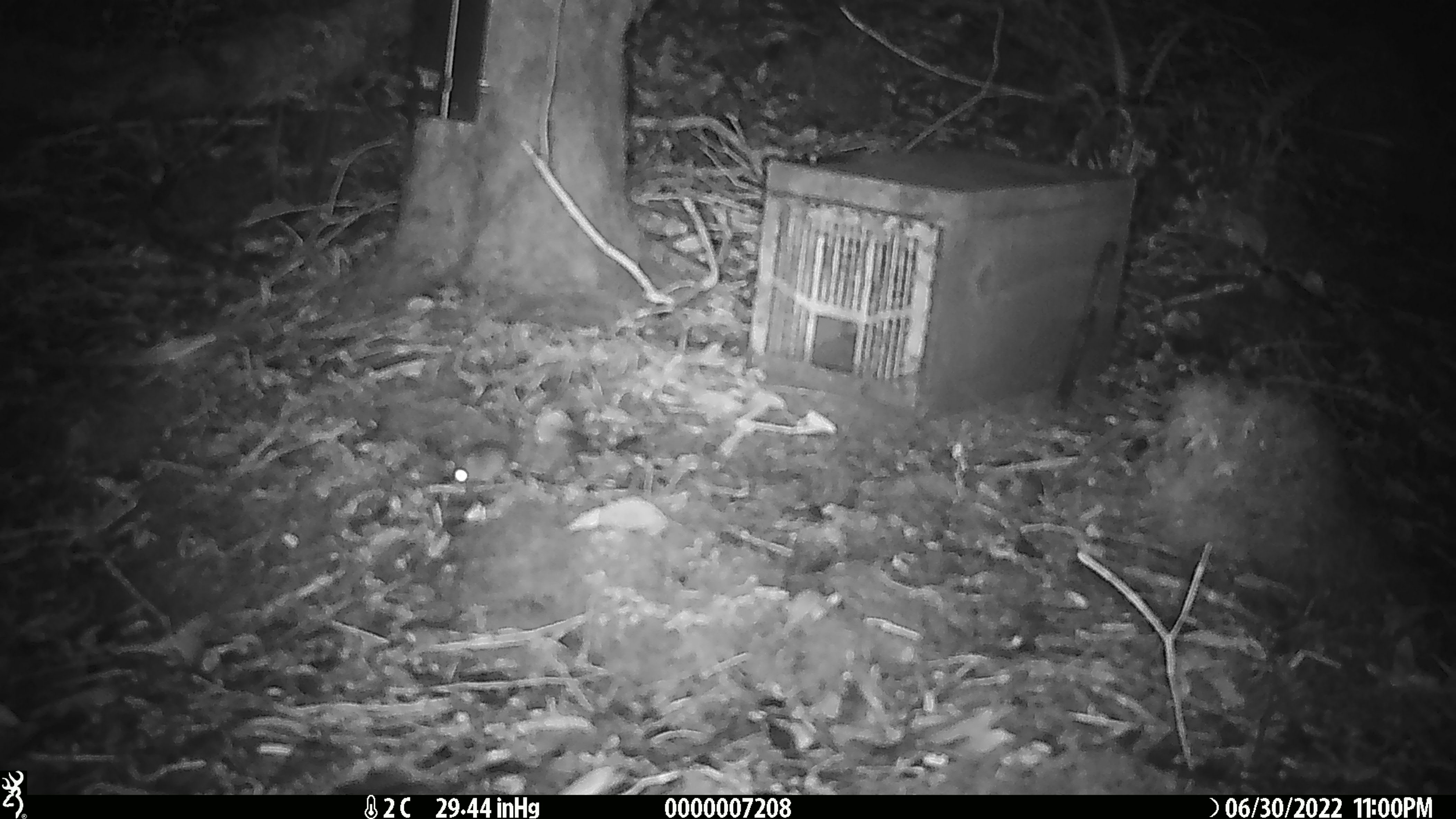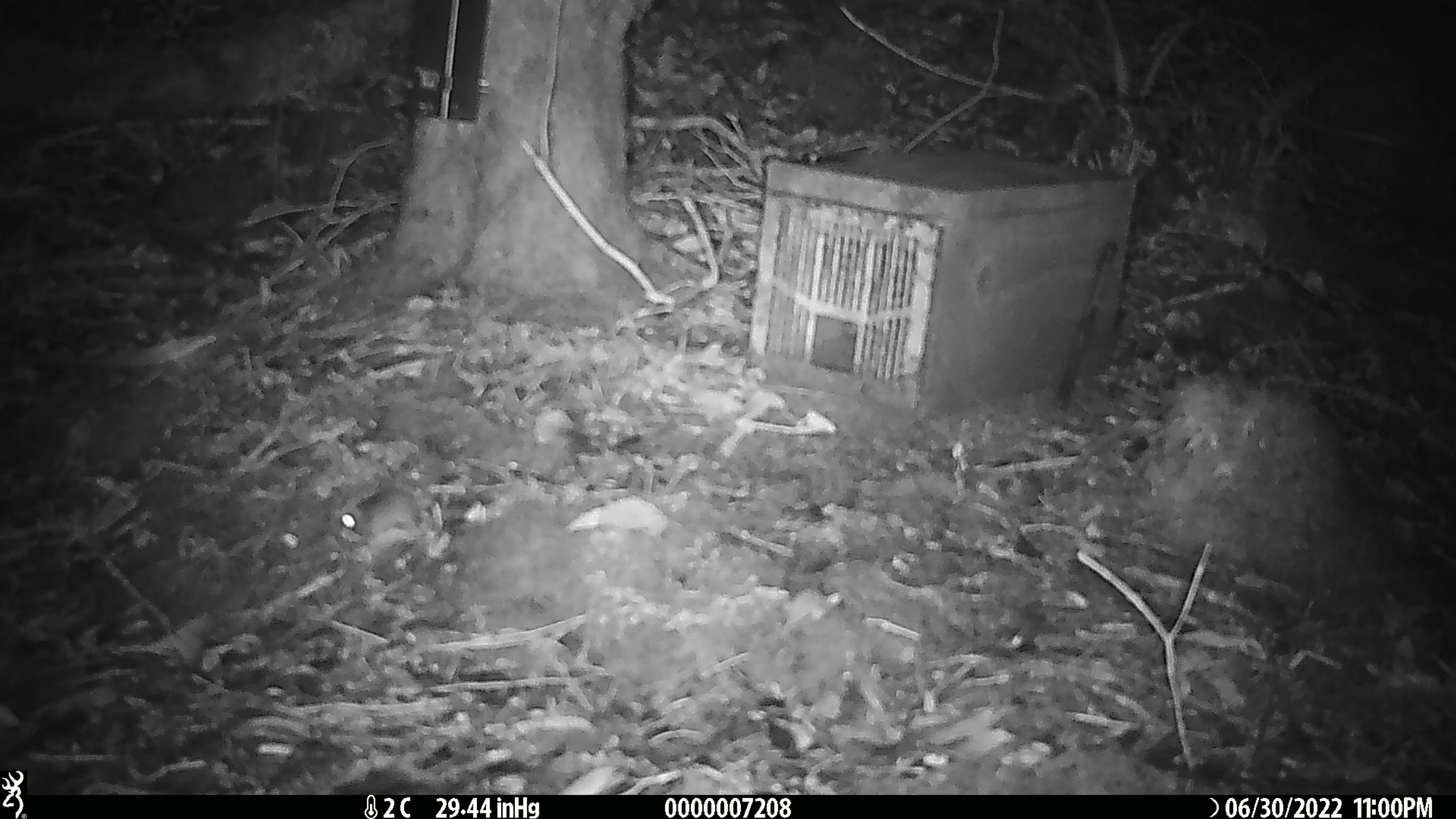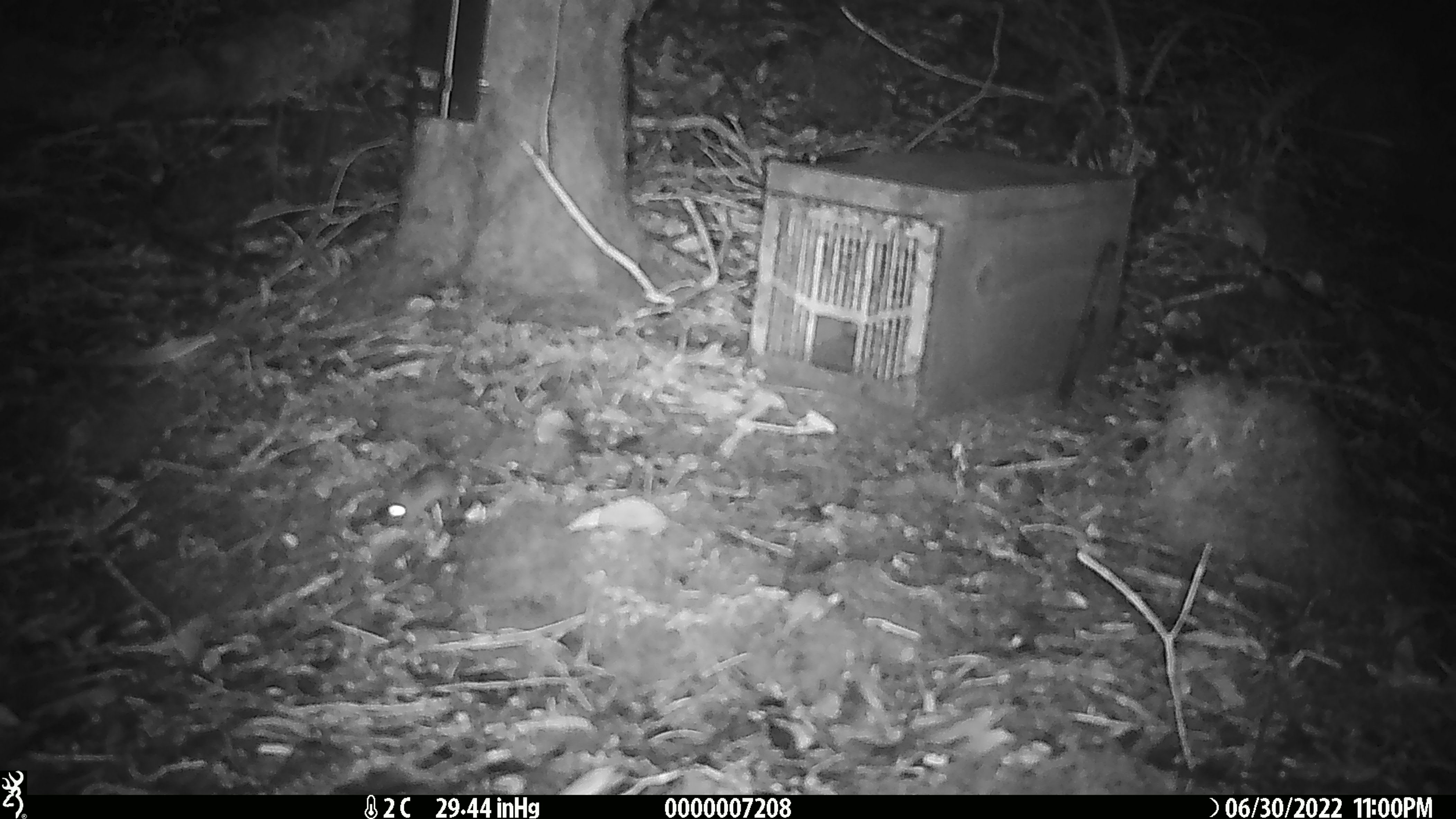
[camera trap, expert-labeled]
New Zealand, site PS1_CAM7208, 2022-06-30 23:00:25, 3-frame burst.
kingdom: Animalia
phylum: Chordata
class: Mammalia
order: Rodentia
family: Muridae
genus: Mus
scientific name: Mus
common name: mouse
Mouse (Mus).